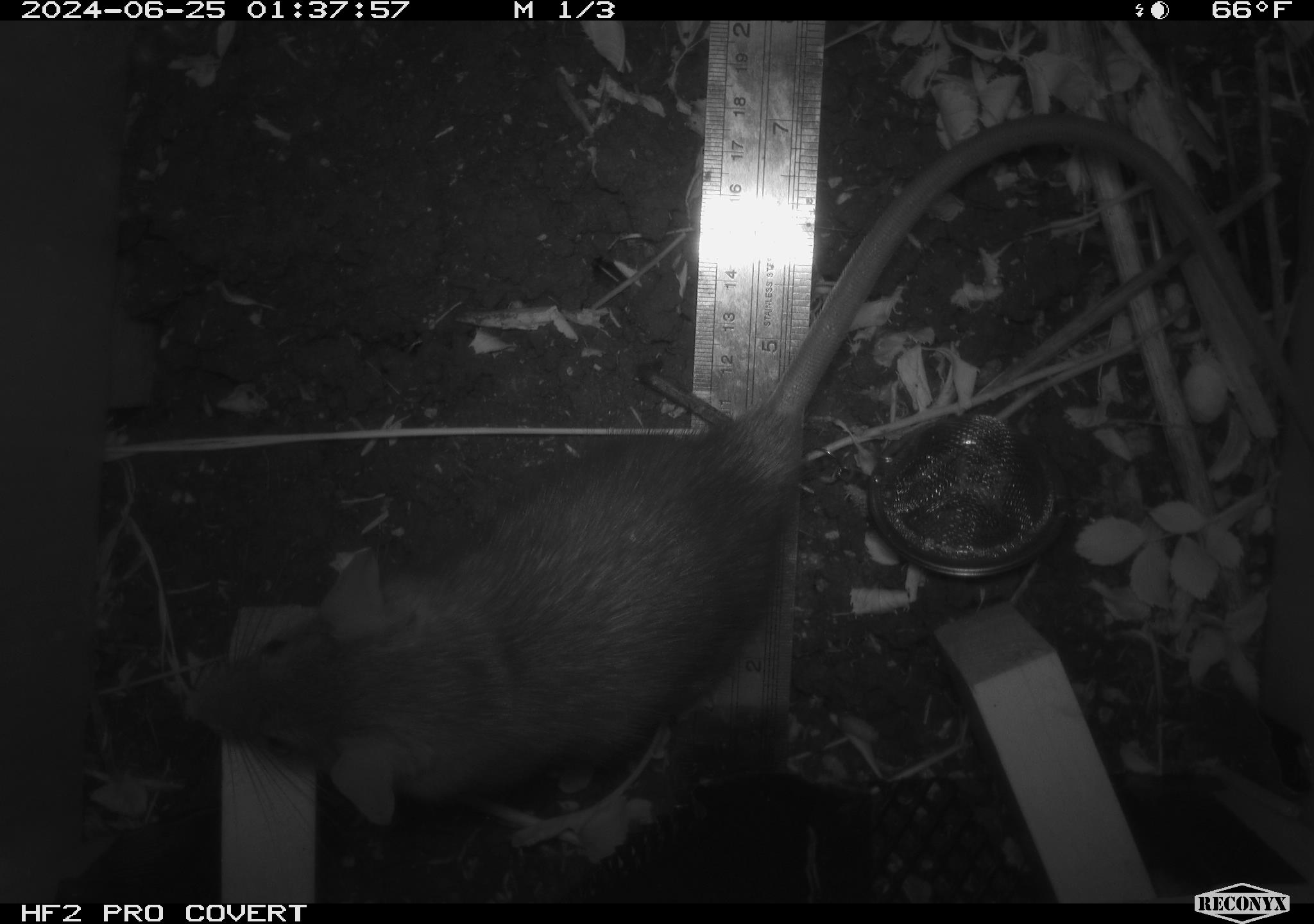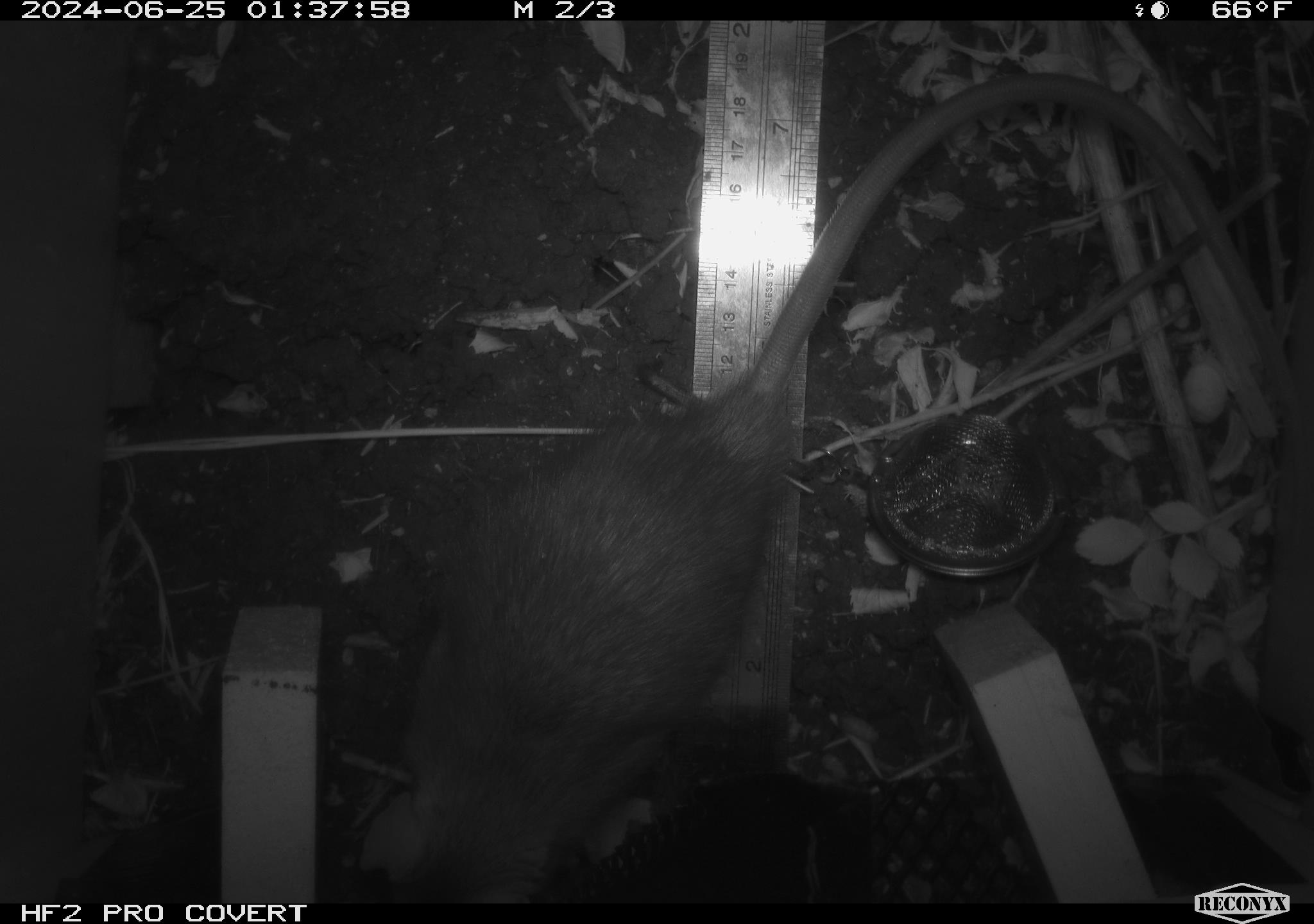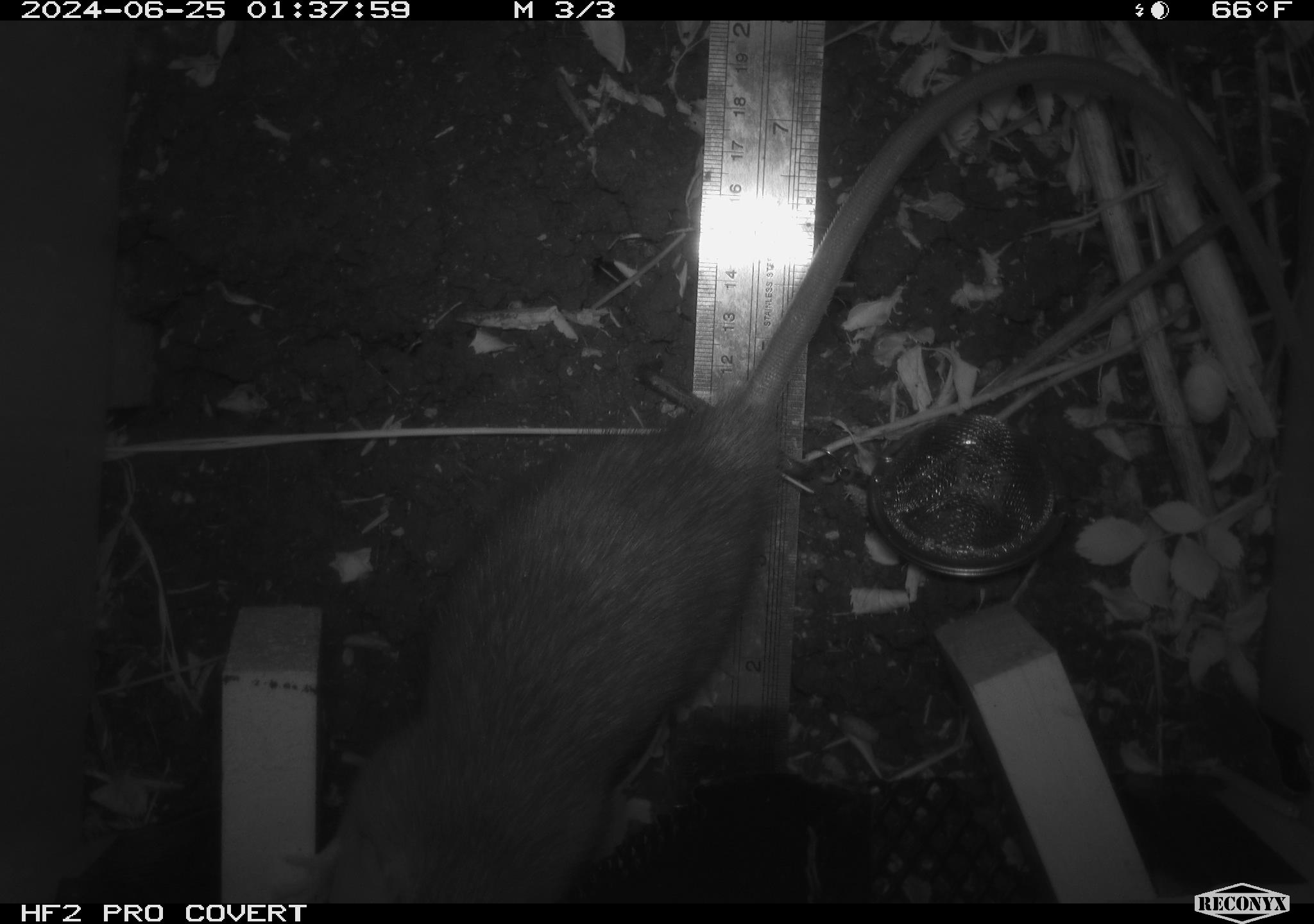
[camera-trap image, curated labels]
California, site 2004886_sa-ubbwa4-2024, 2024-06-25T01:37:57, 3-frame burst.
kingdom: Animalia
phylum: Chordata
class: Mammalia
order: Rodentia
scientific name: Rodentia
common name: woodrat or rat or mouse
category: woodrat or rat or mouse species